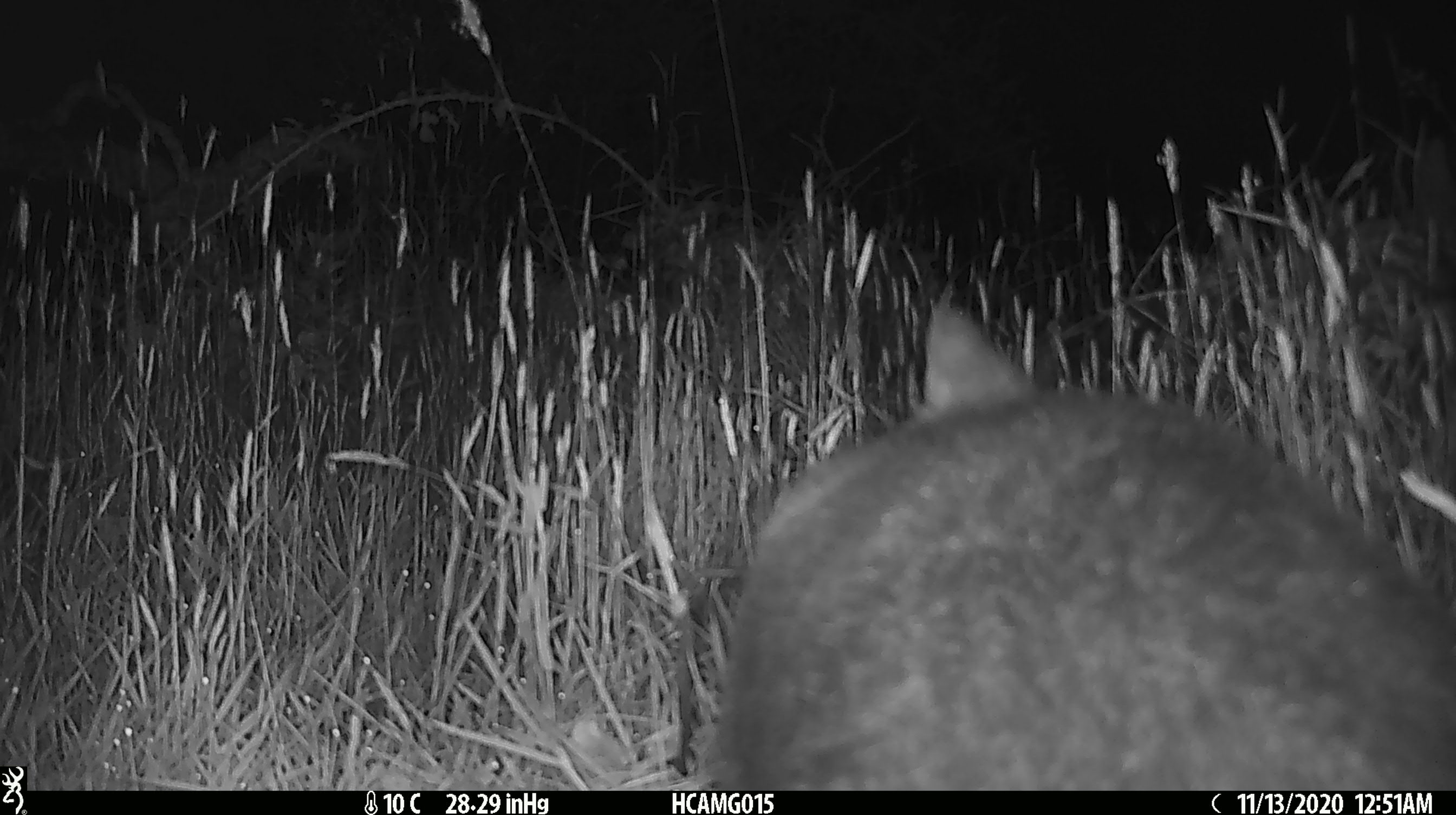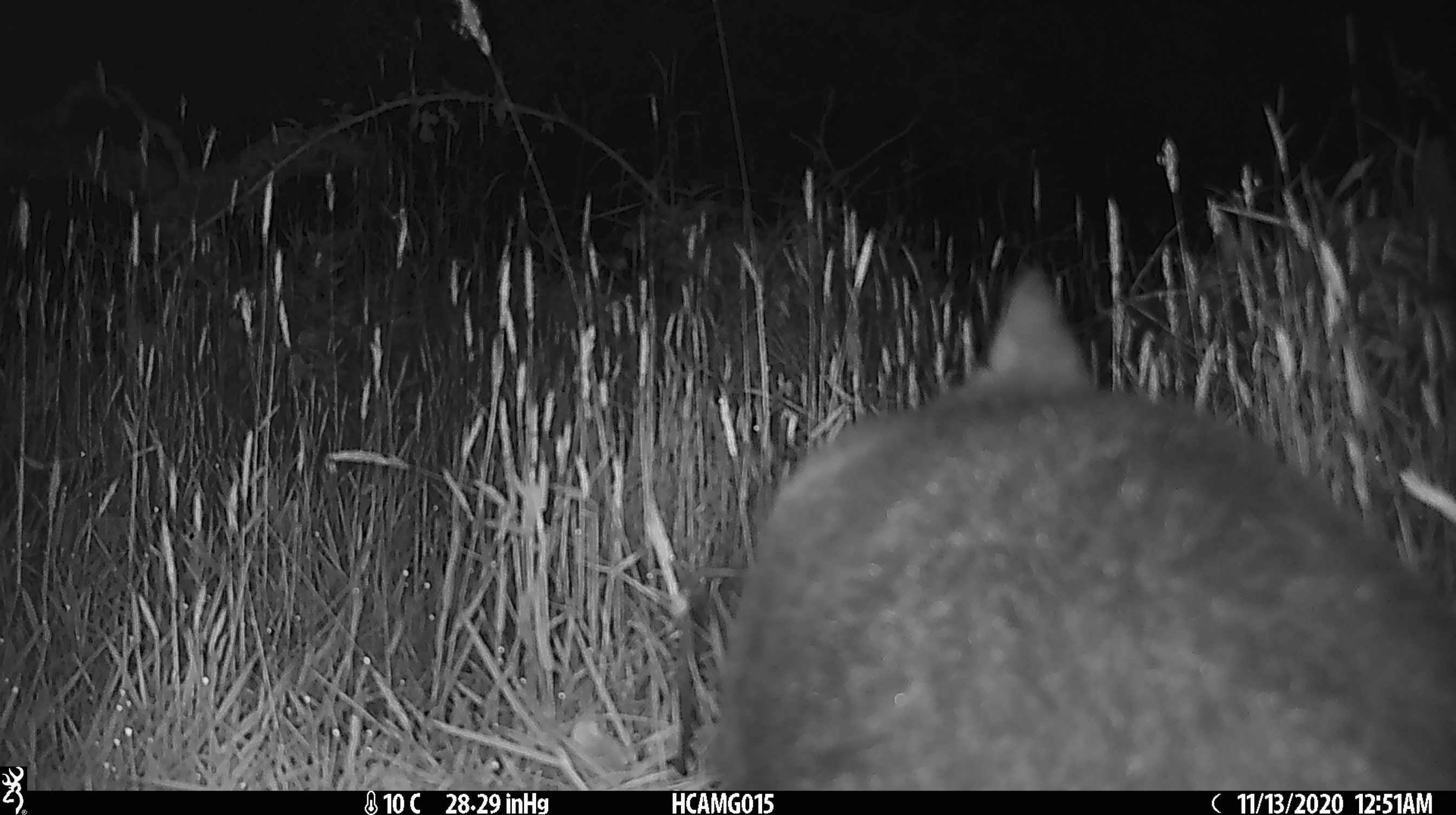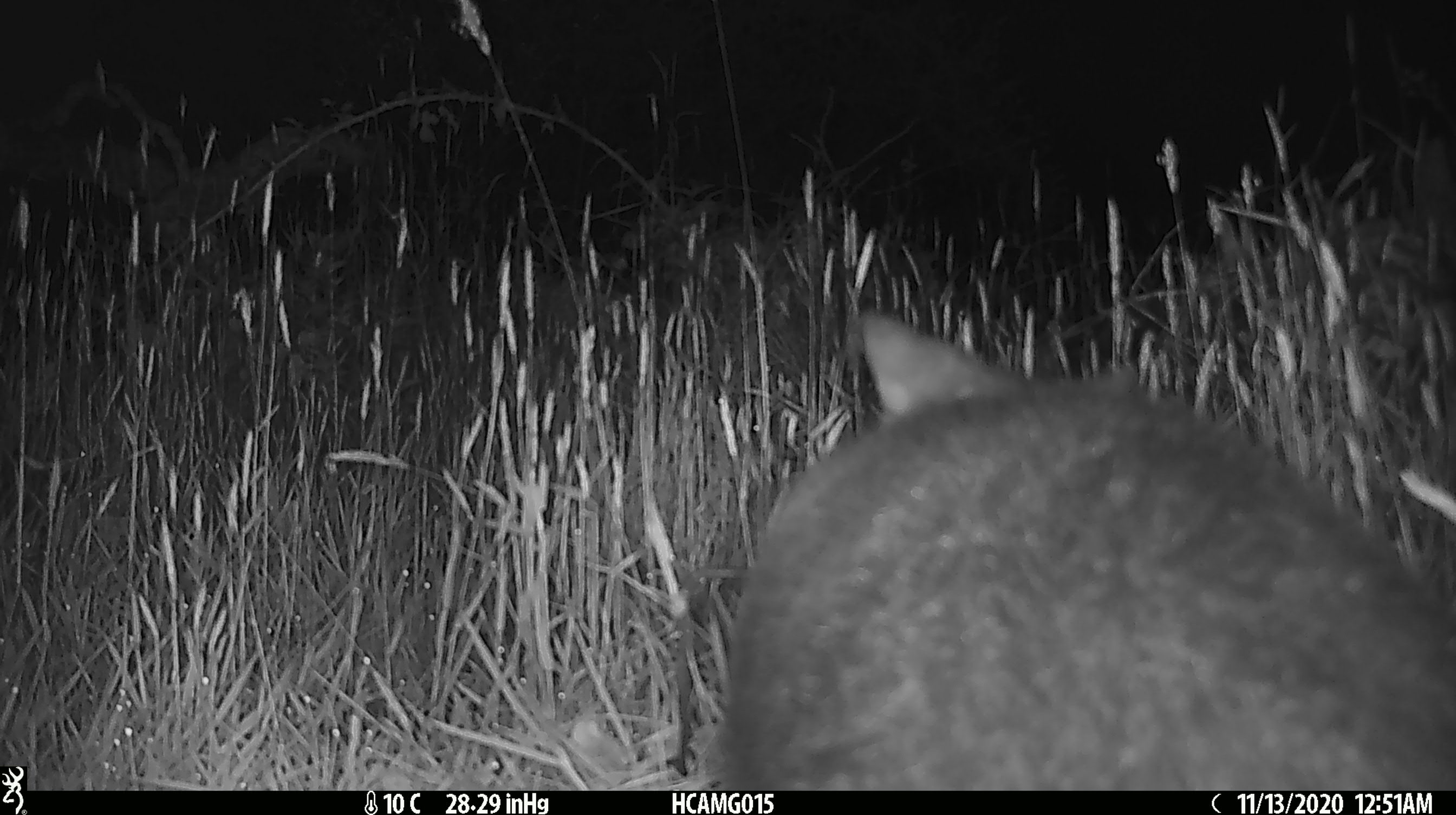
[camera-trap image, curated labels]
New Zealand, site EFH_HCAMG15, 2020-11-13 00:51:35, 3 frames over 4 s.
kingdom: Animalia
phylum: Chordata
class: Mammalia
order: Diprotodontia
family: Phalangeridae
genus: Trichosurus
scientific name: Trichosurus vulpecula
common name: common brushtail possum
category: possum